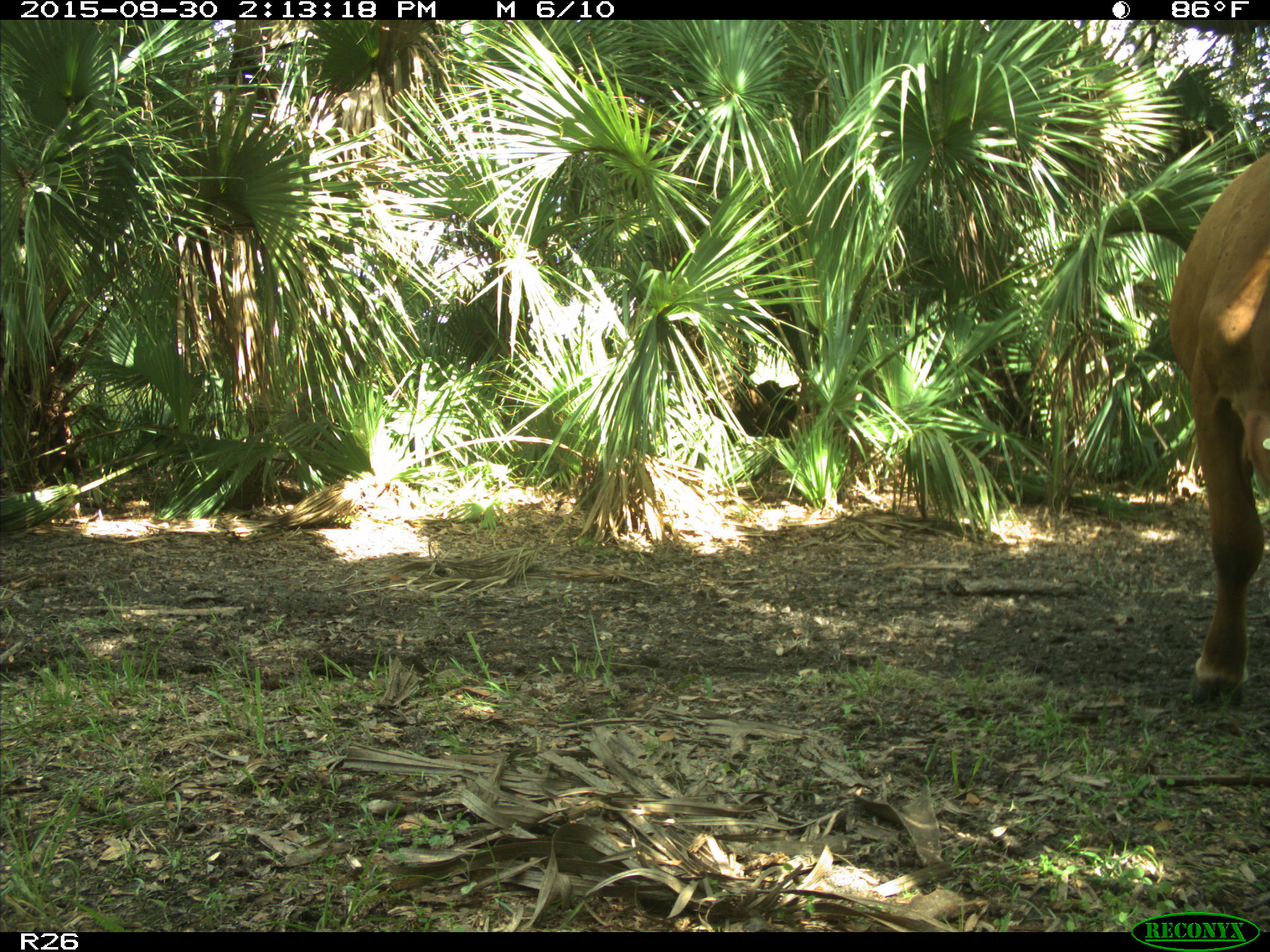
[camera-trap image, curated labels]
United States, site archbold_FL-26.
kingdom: Animalia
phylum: Chordata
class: Mammalia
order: Artiodactyla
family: Bovidae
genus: Bos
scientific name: Bos taurus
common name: domestic cow